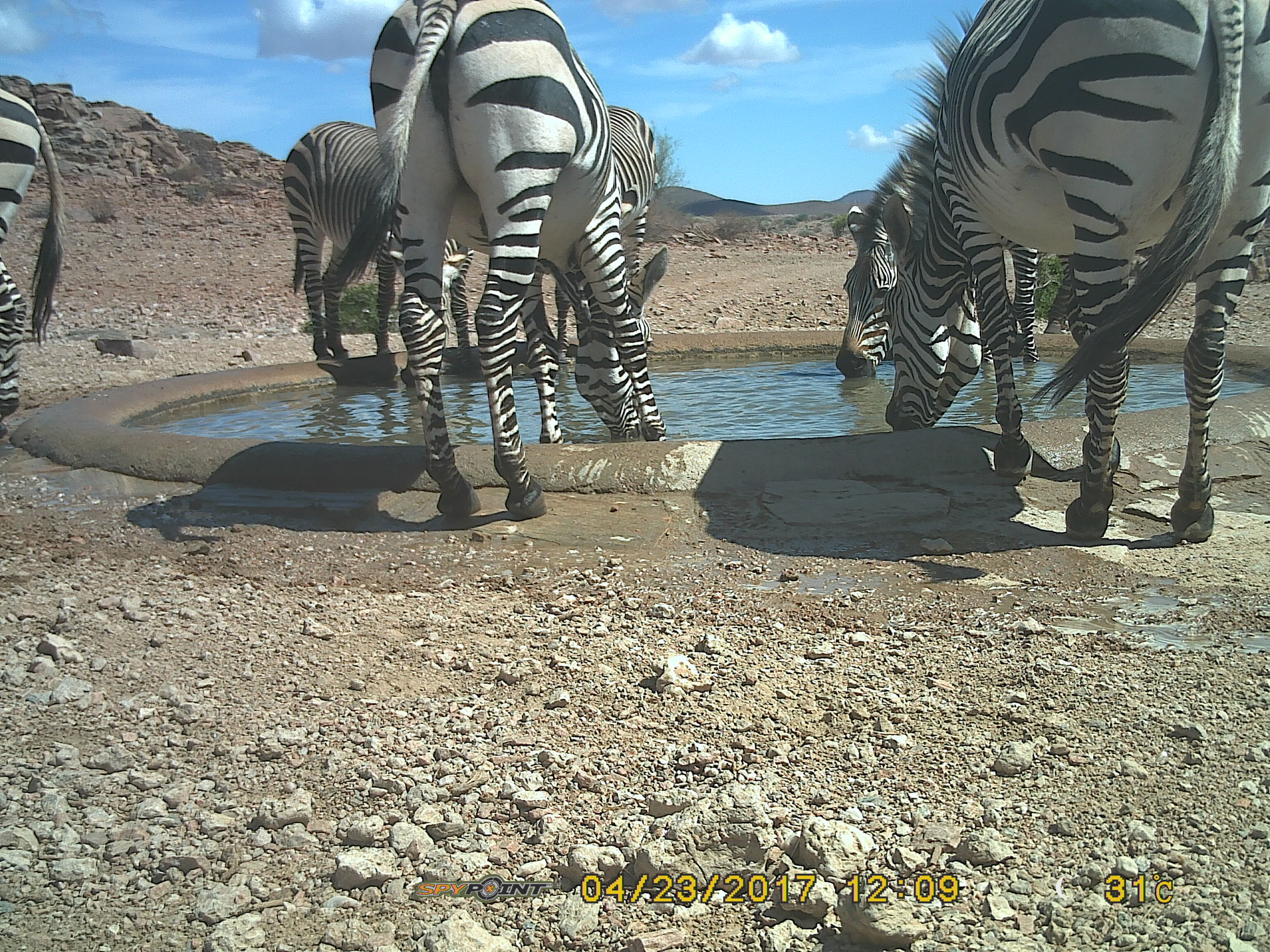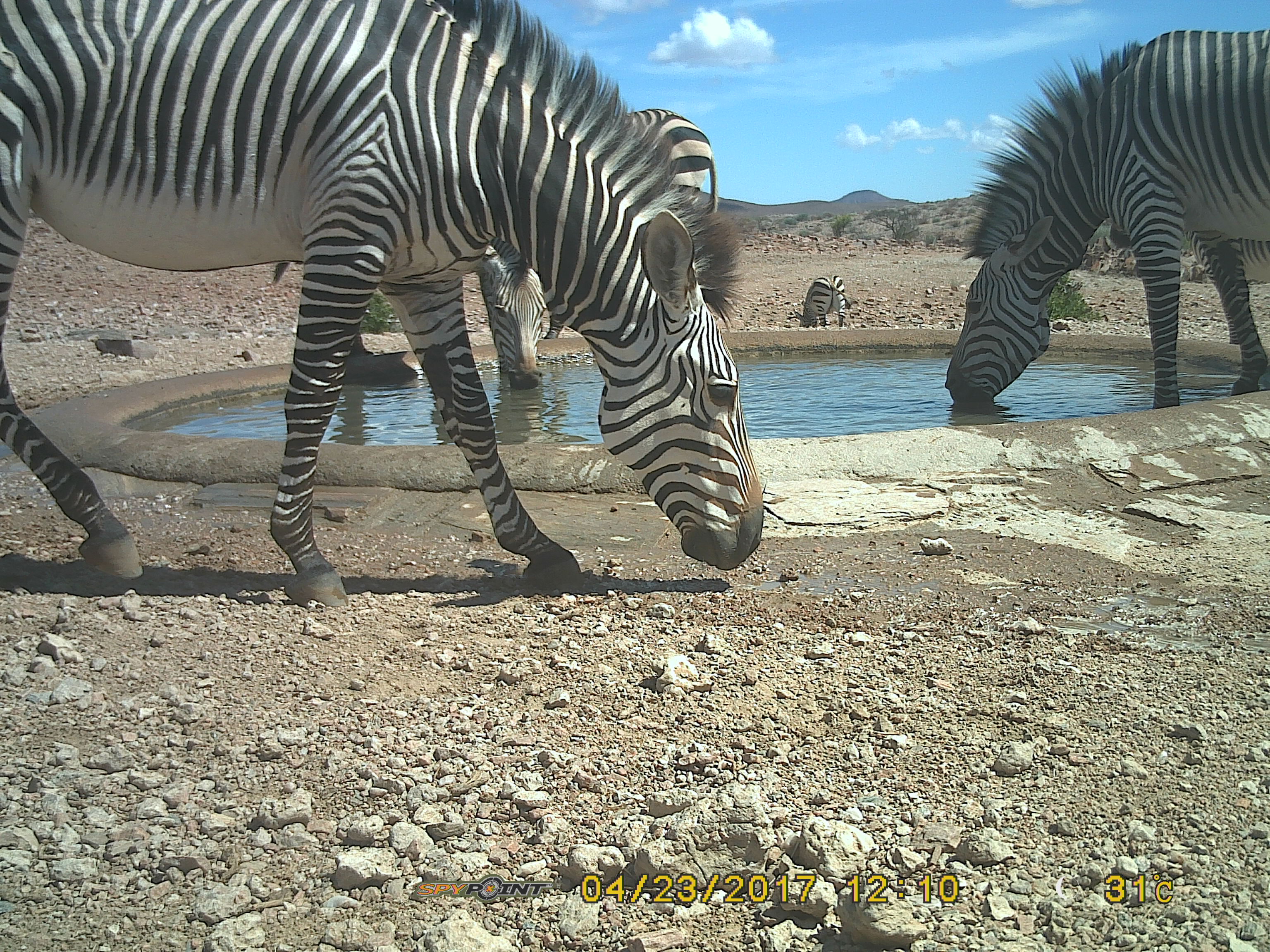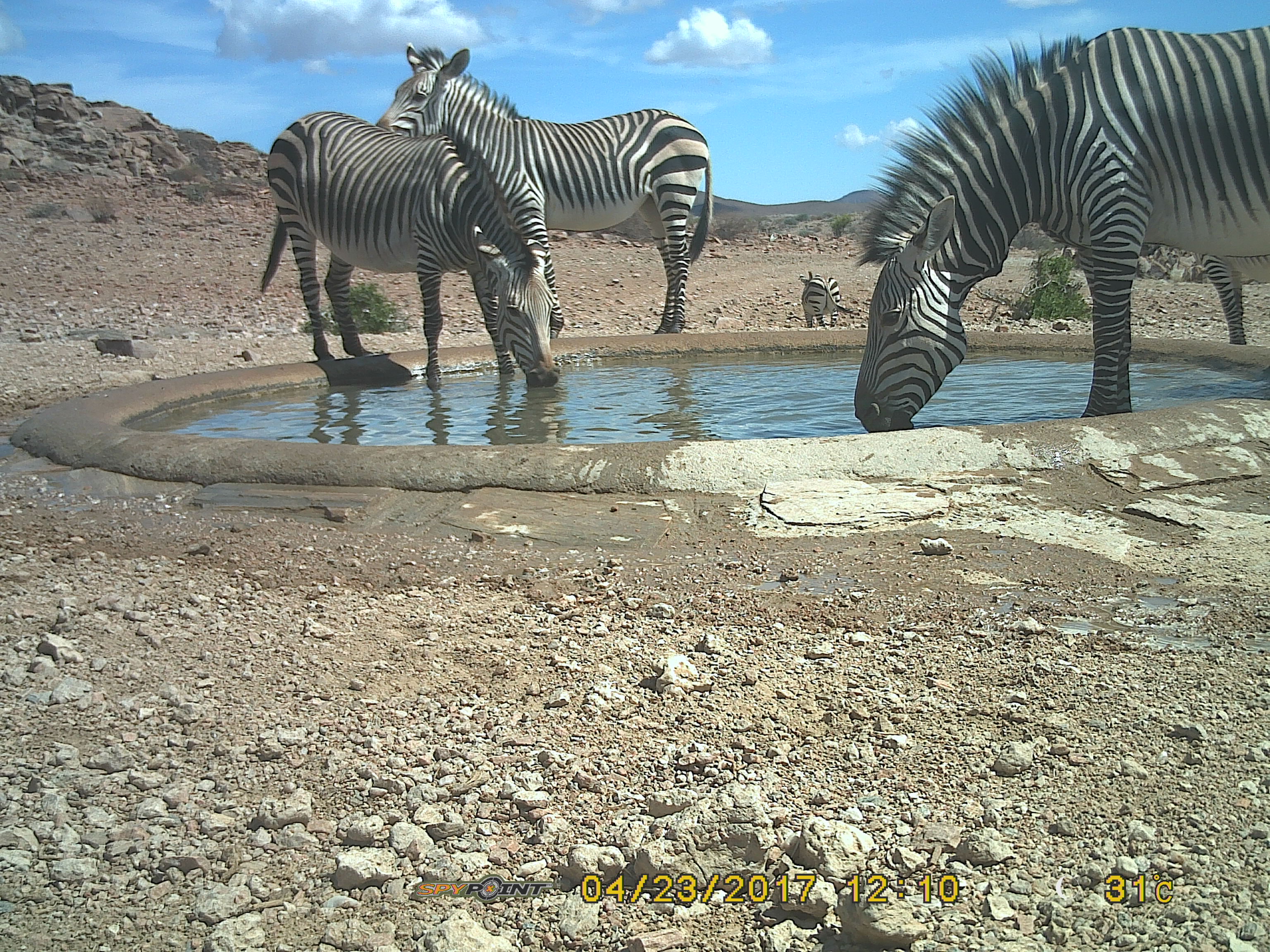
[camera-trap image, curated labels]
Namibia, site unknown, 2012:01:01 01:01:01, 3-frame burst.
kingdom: Animalia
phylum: Chordata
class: Mammalia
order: Perissodactyla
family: Equidae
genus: Equus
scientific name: Equus zebra hartmannae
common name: hartmann's mountain zebra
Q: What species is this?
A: Equus zebra hartmannae (hartmann's mountain zebra).